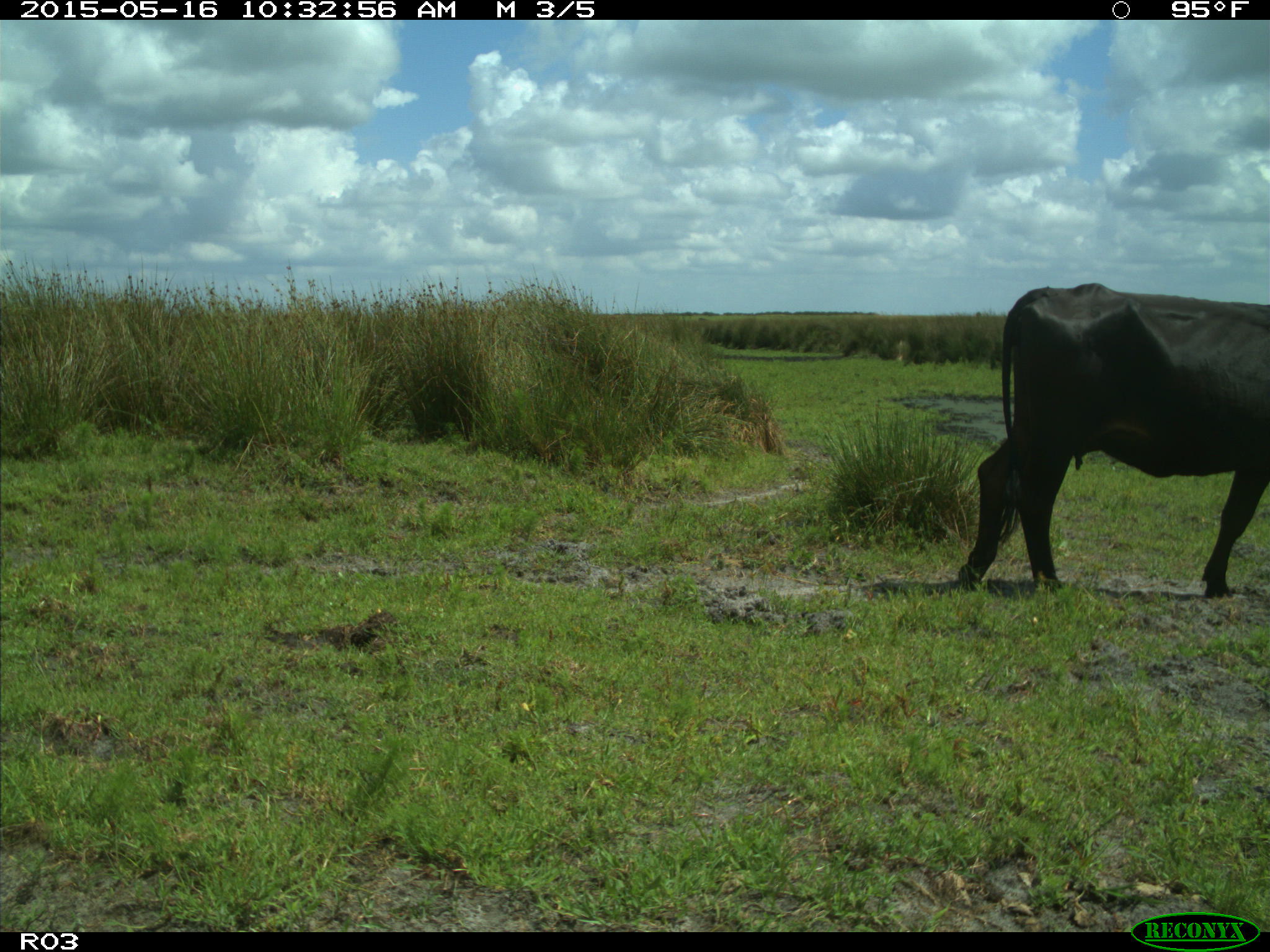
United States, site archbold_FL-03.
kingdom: Animalia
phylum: Chordata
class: Mammalia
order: Artiodactyla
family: Bovidae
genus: Bos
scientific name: Bos taurus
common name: domestic cow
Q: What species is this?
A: Bos taurus (domestic cow).